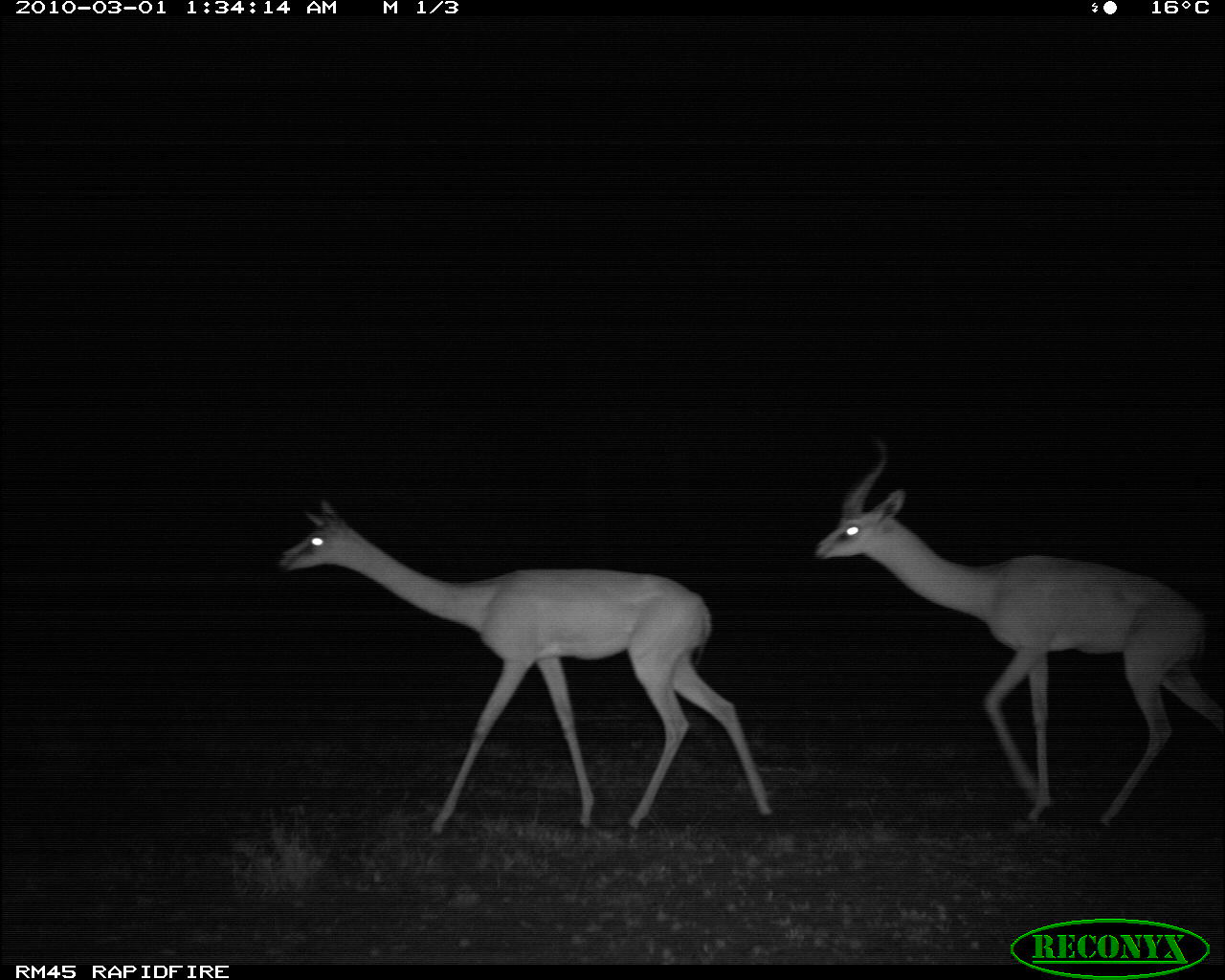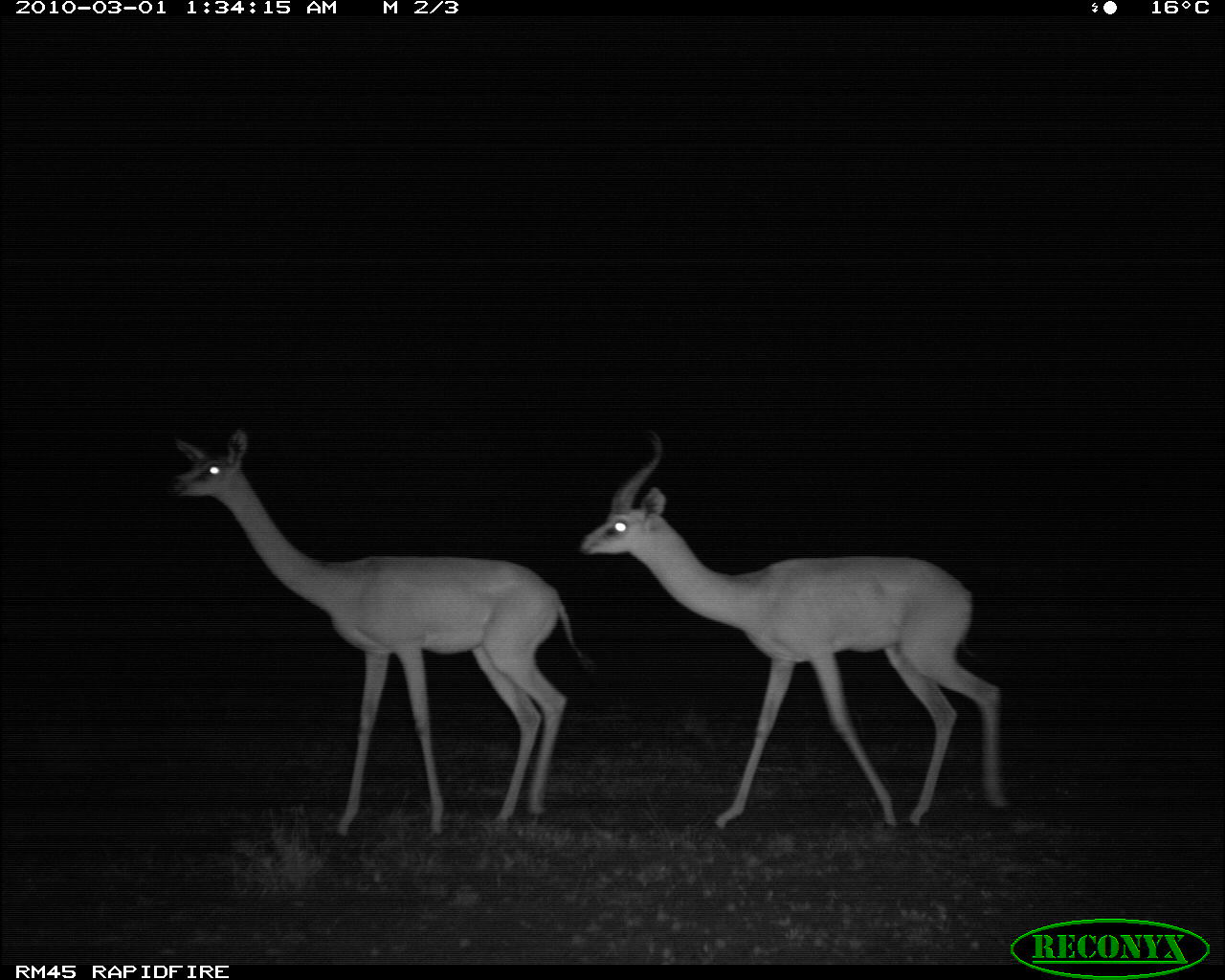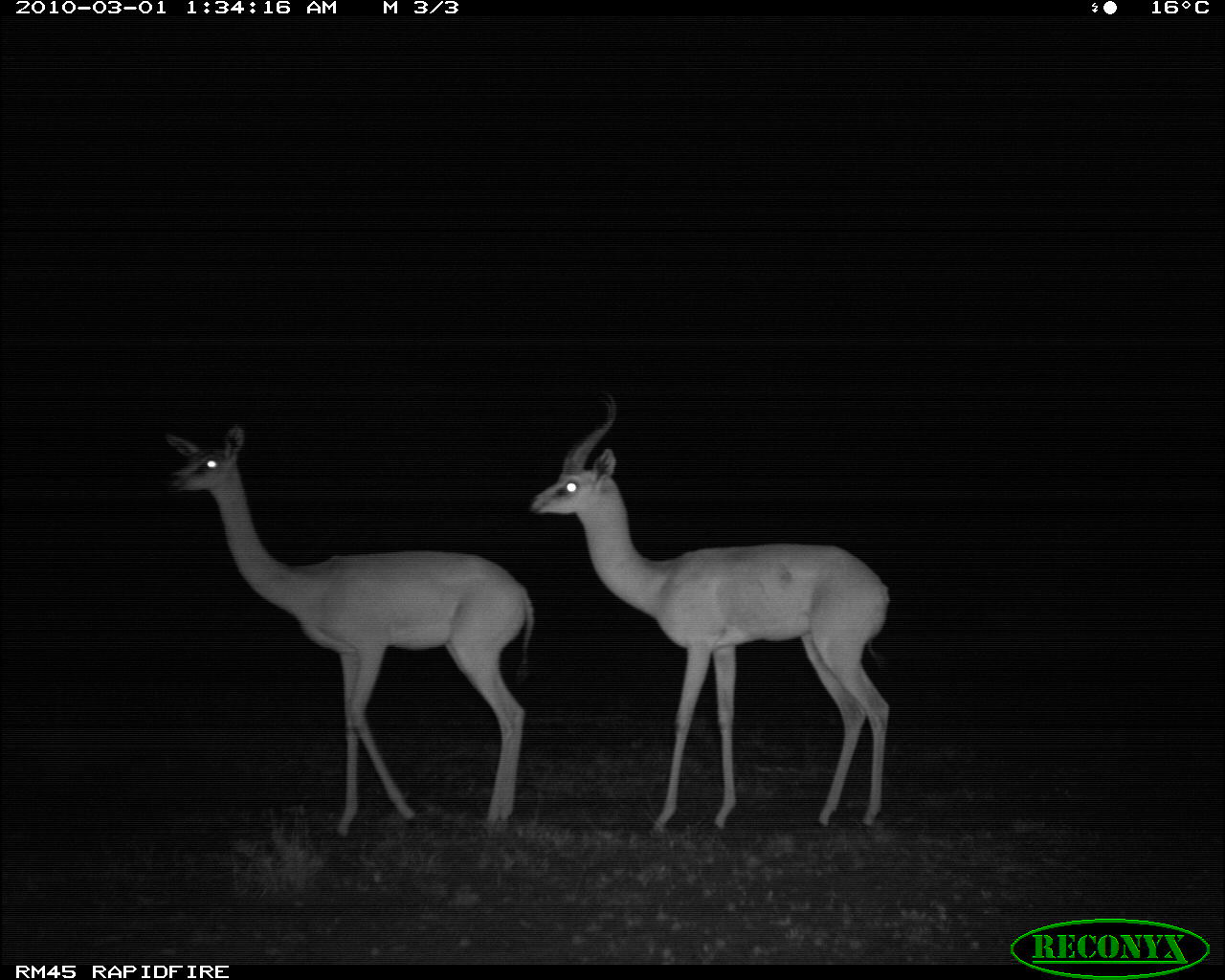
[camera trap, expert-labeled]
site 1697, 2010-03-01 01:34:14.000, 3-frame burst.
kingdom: Animalia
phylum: Chordata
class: Mammalia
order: Artiodactyla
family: Bovidae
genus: Litocranius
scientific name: Litocranius walleri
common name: gerenuk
Litocranius walleri (gerenuk), count 2.